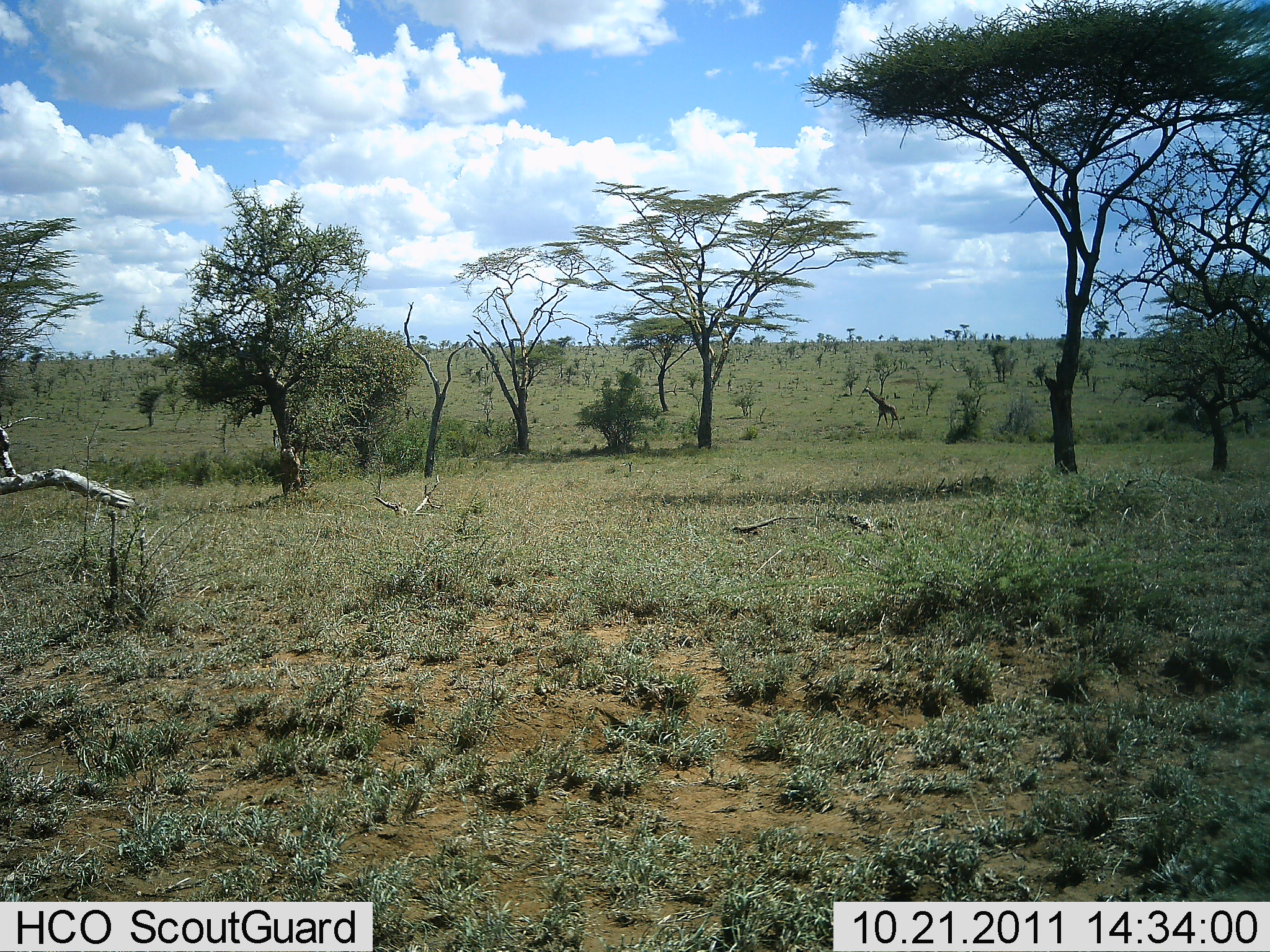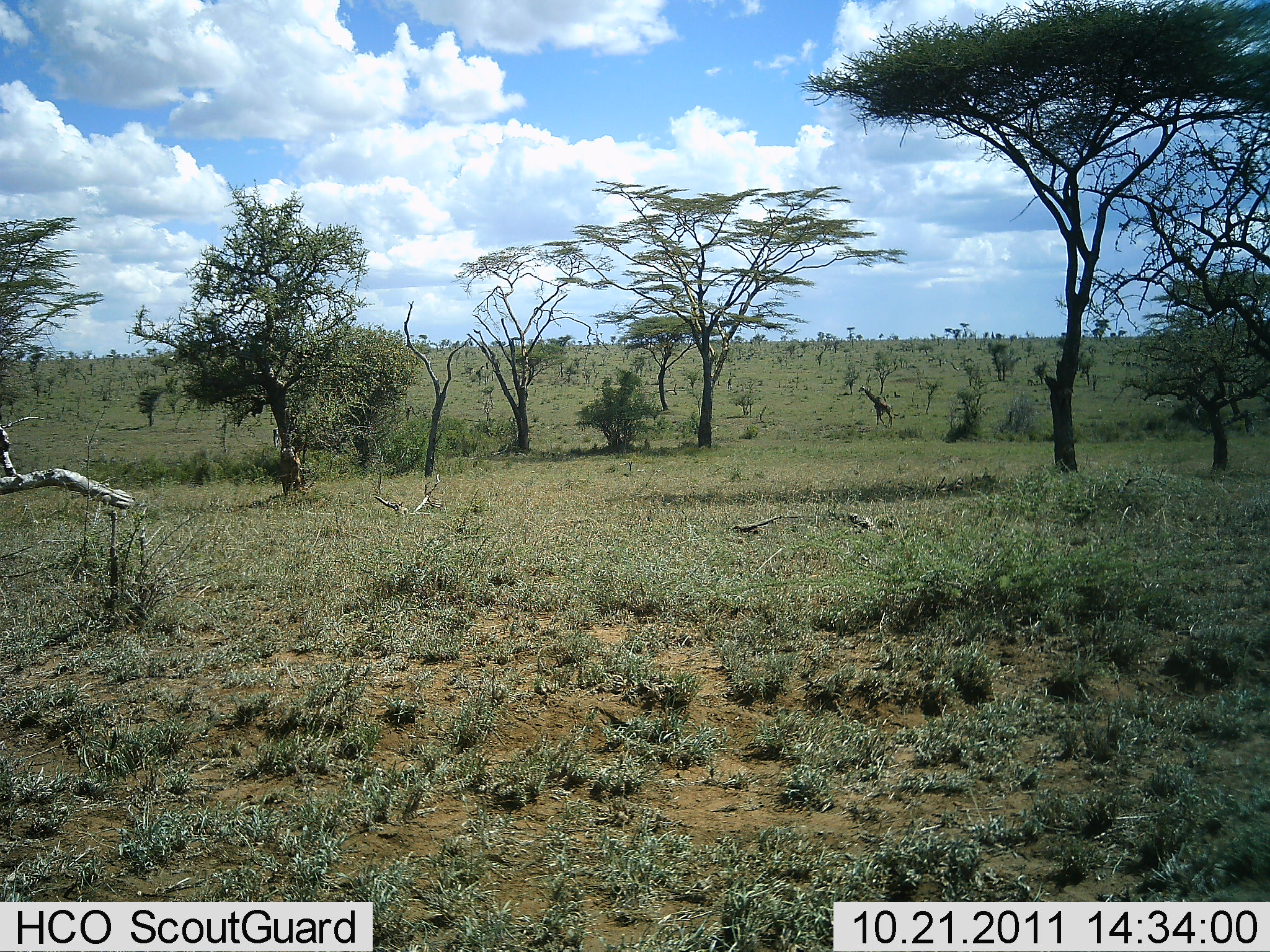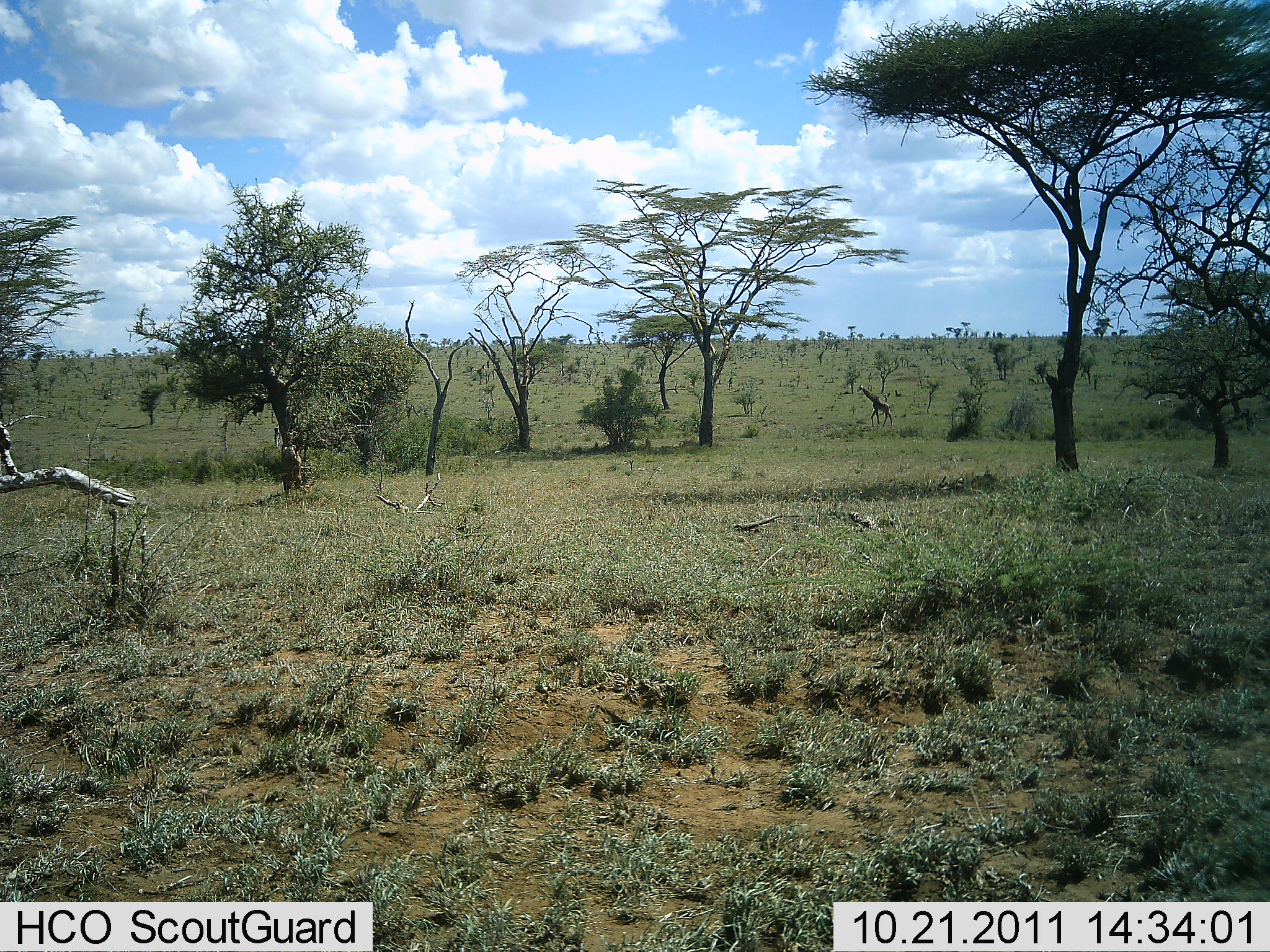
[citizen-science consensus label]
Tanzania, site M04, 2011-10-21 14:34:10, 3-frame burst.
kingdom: Animalia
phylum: Chordata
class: Mammalia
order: Artiodactyla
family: Giraffidae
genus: Giraffa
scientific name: Giraffa camelopardalis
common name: giraffe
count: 1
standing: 0%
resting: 0%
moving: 100%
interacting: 0%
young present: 0%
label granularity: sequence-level